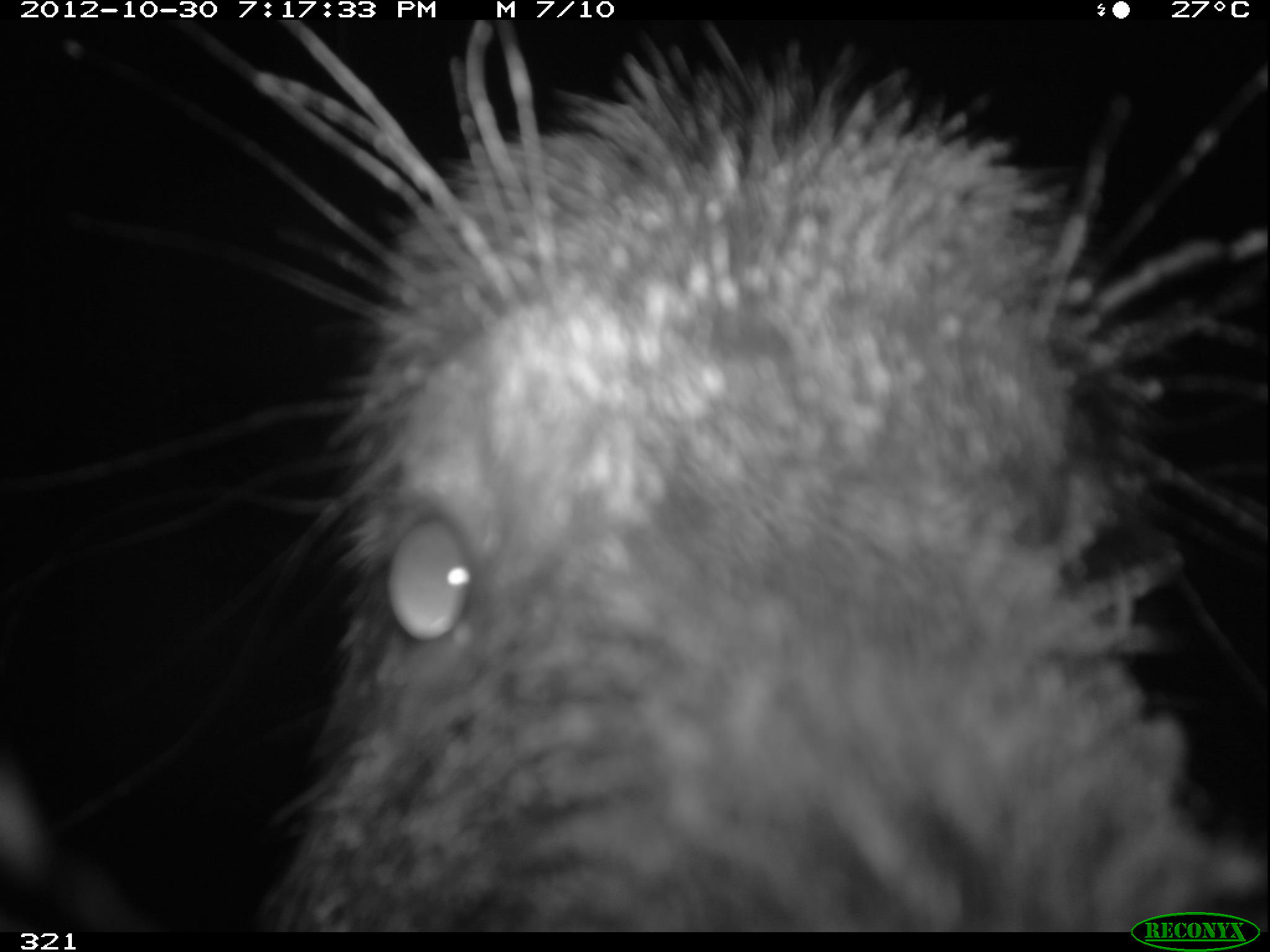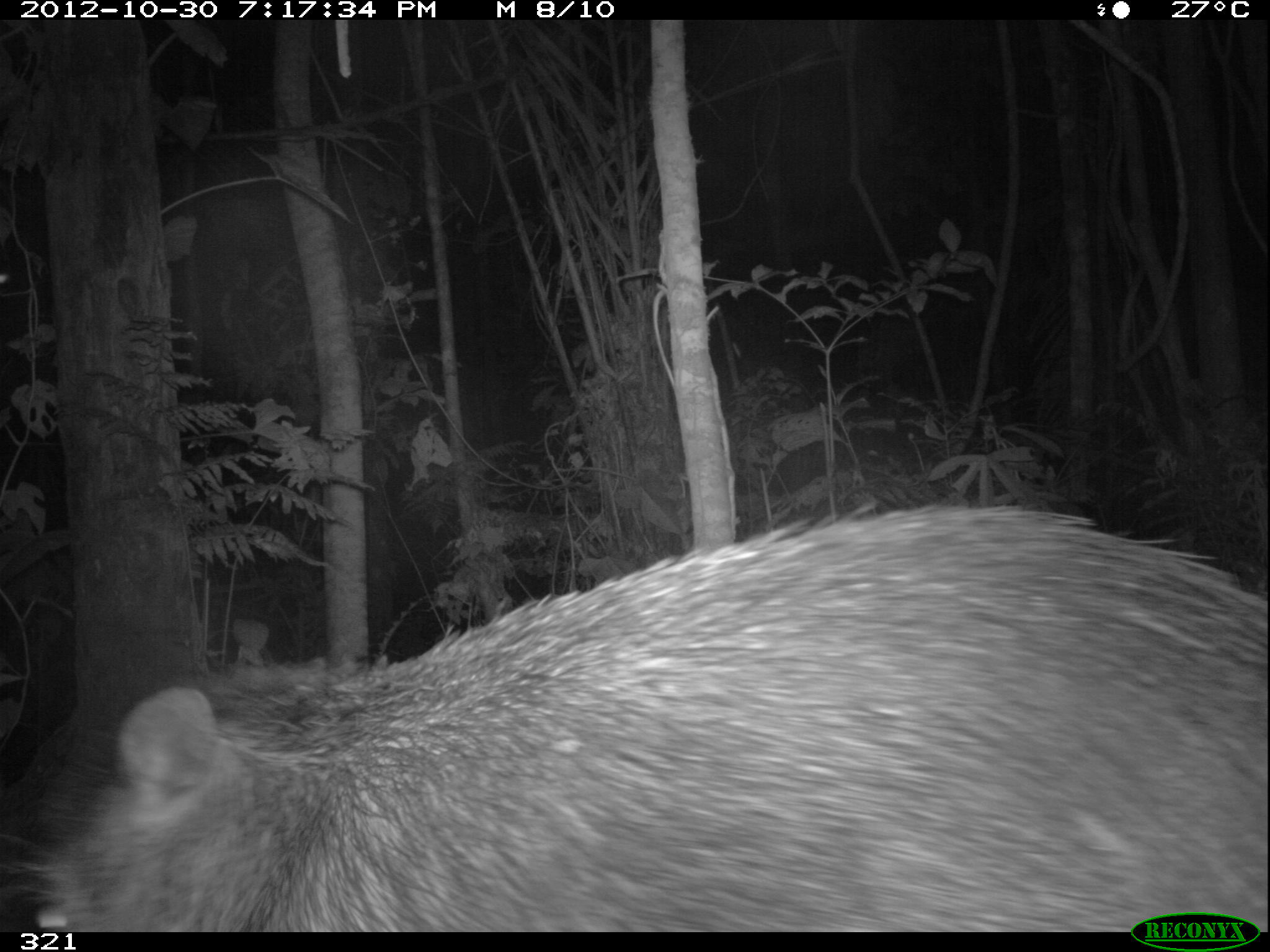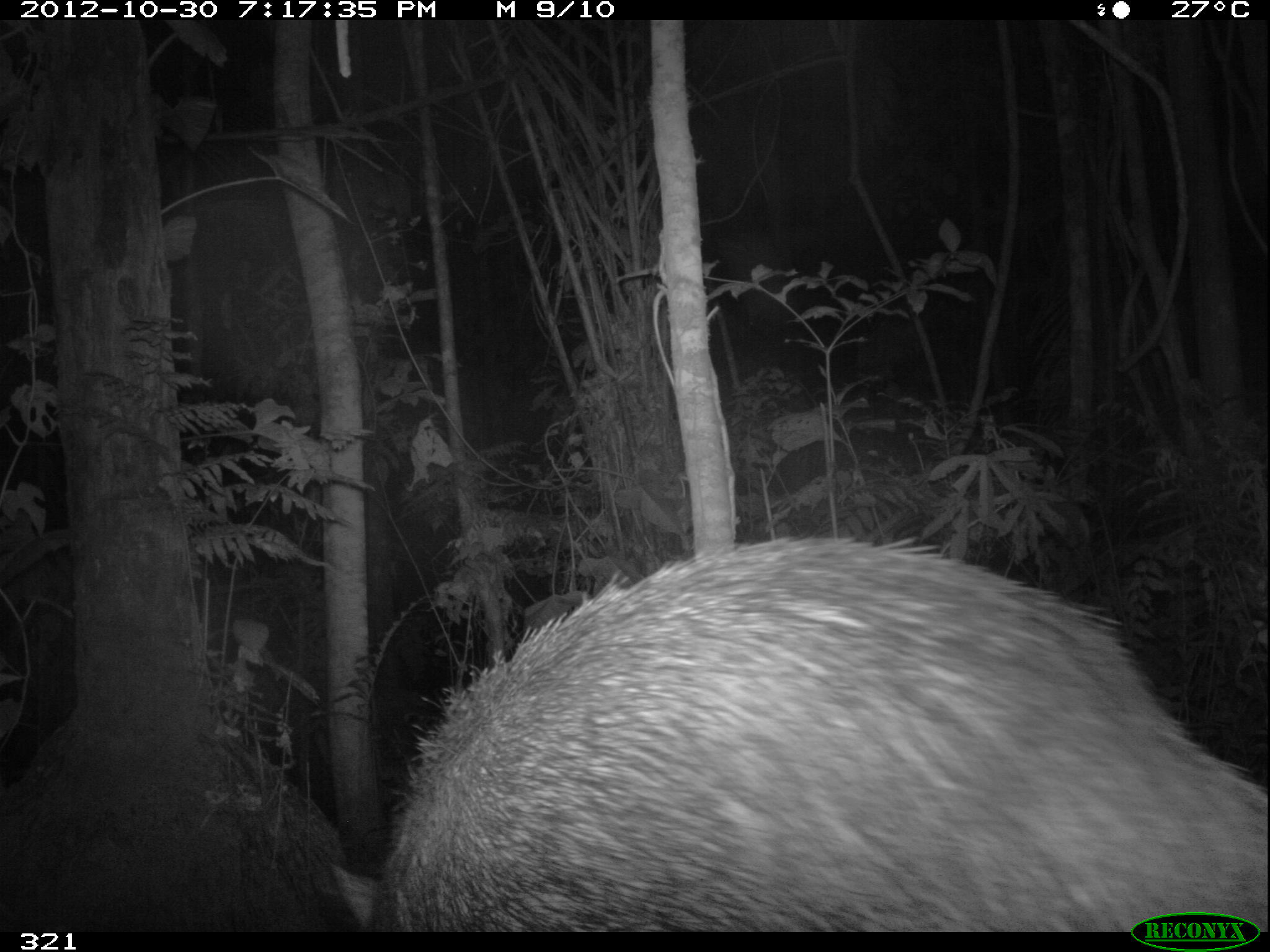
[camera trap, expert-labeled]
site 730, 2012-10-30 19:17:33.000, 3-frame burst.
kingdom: Animalia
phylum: Chordata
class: Mammalia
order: Artiodactyla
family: Tayassuidae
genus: Tayassu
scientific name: Tayassu pecari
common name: white-lipped peccary